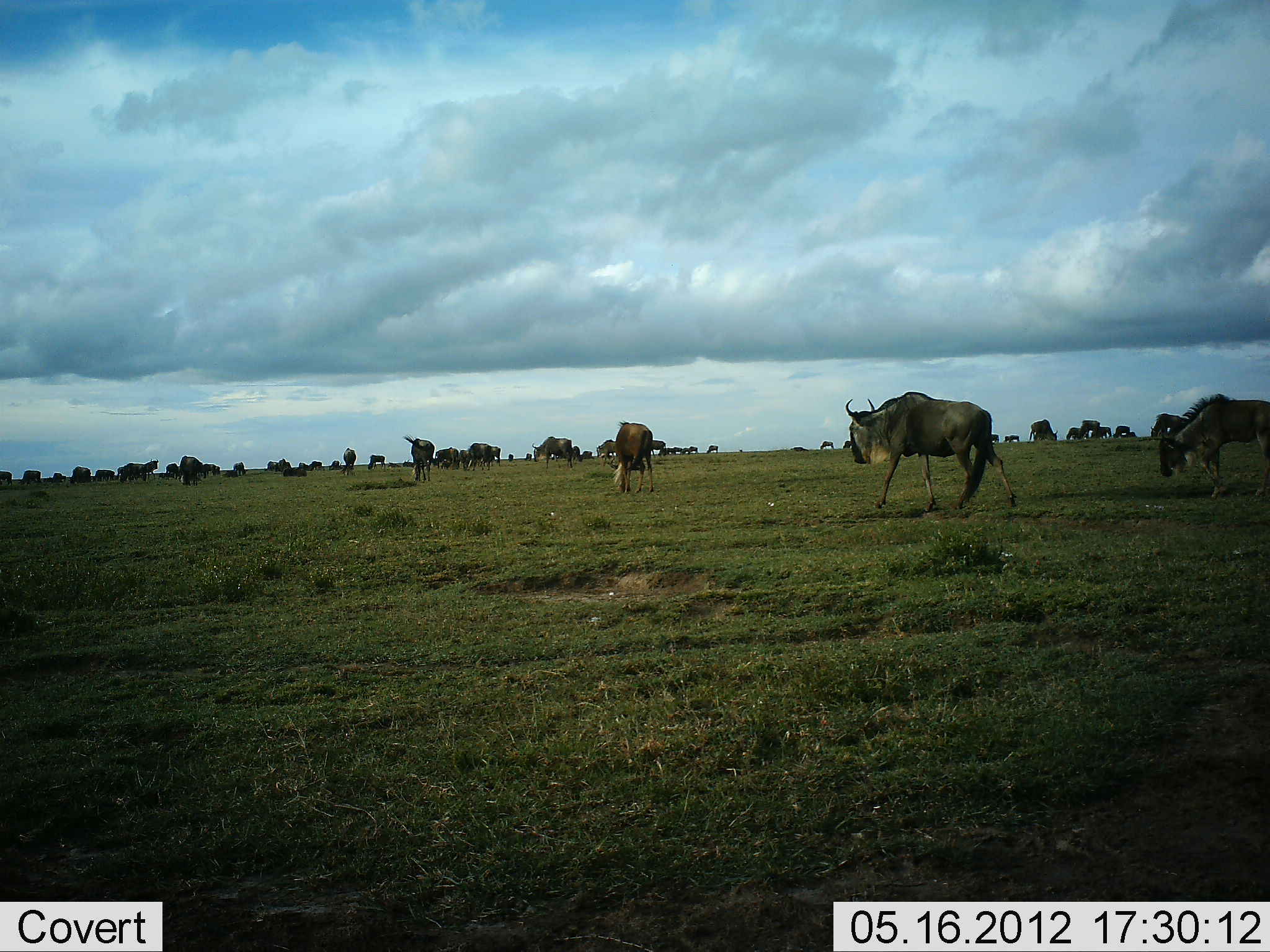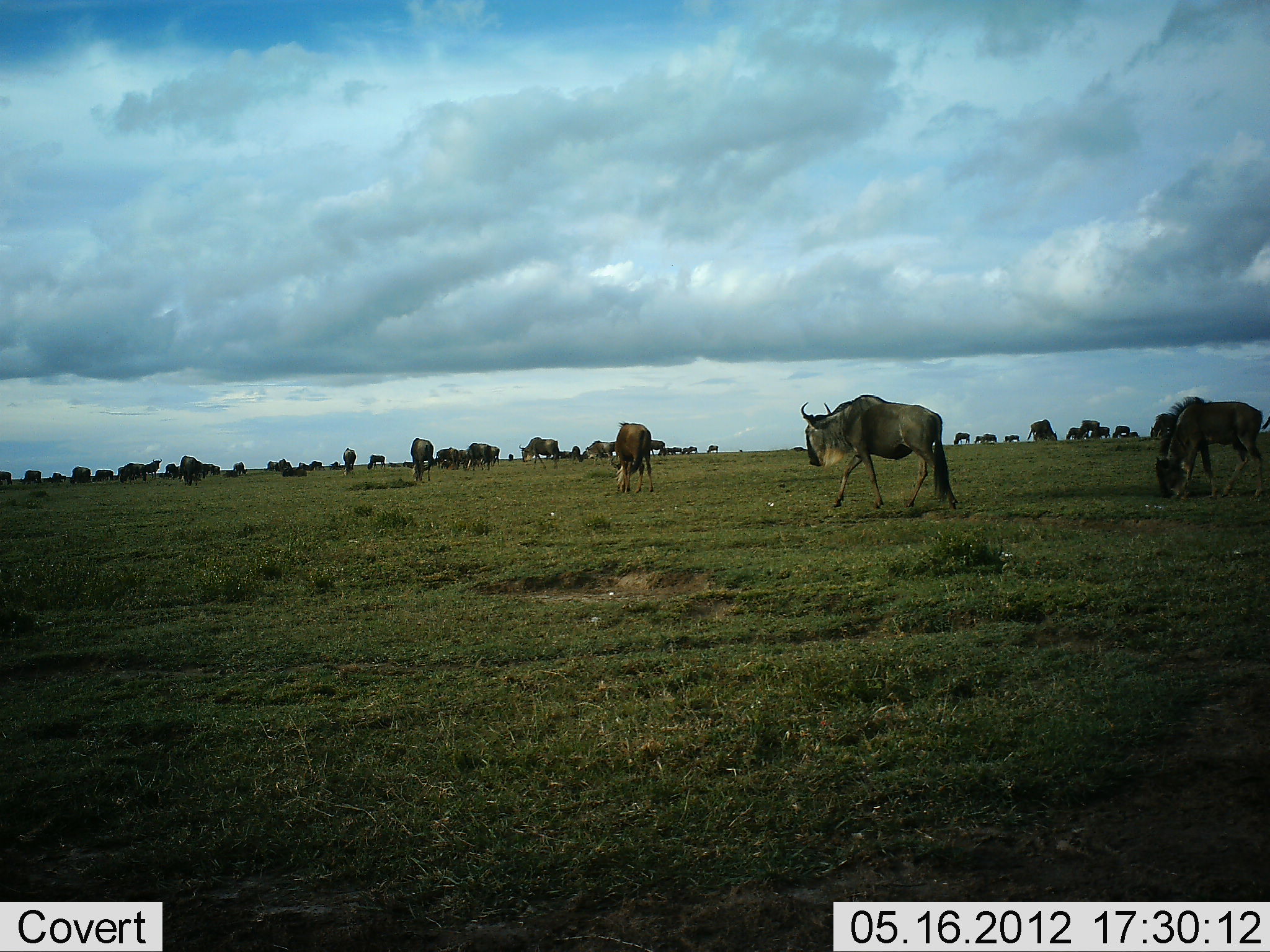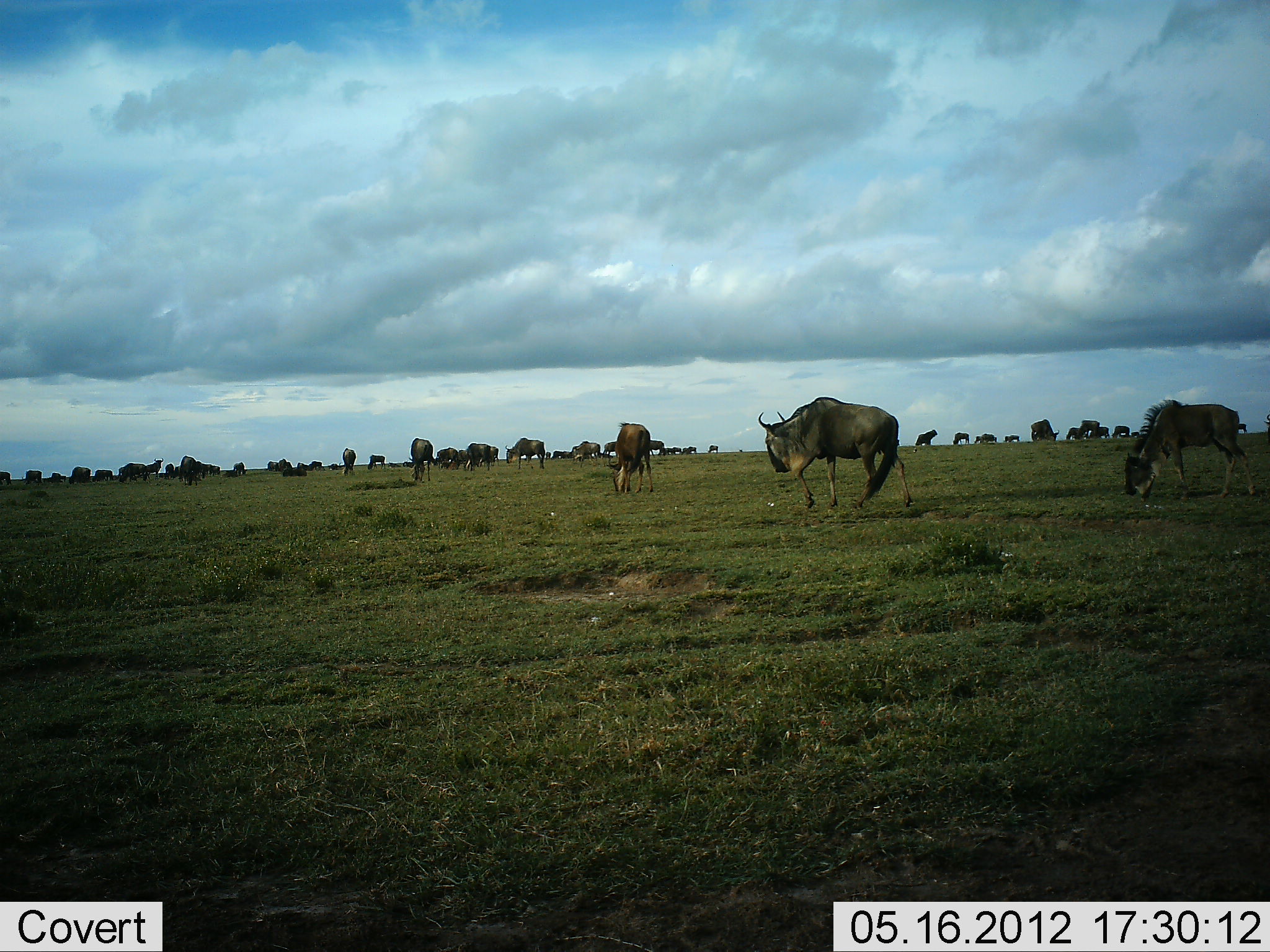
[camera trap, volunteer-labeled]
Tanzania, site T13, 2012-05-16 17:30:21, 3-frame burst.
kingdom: Animalia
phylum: Chordata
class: Mammalia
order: Artiodactyla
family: Bovidae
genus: Connochaetes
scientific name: Connochaetes taurinus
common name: blue wildebeest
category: wildebeest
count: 11-50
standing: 64%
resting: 0%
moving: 91%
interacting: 0%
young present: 0%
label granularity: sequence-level